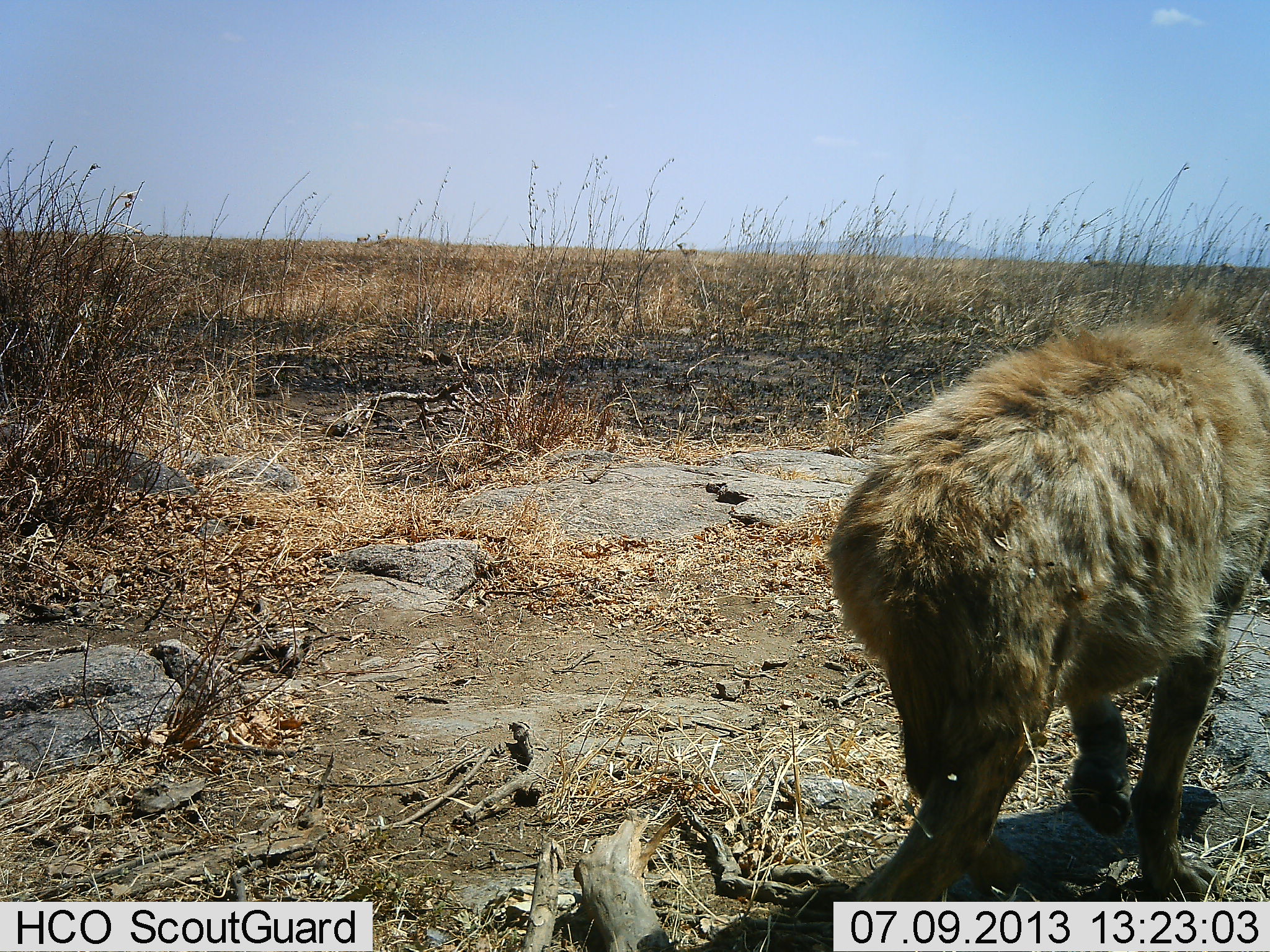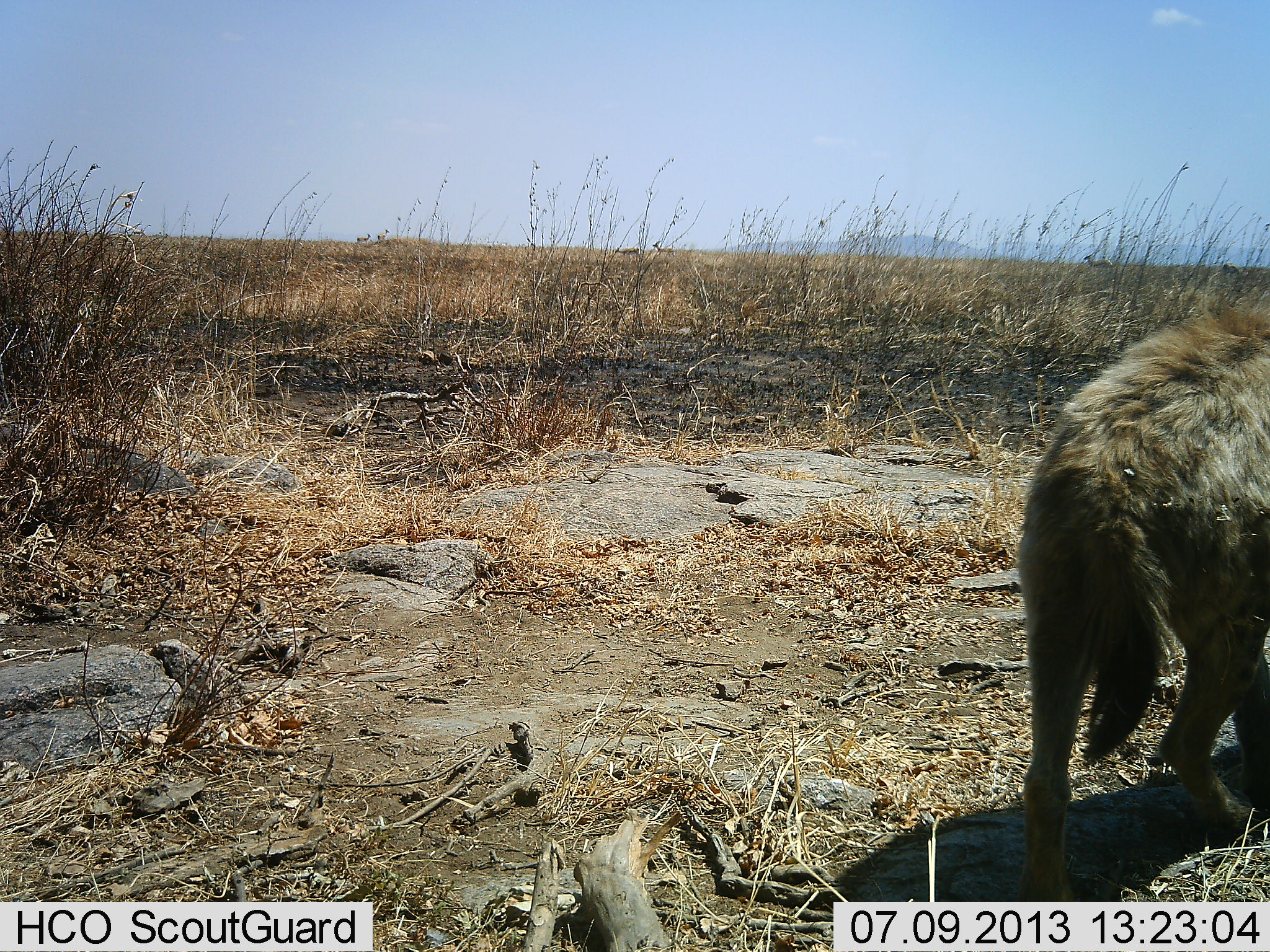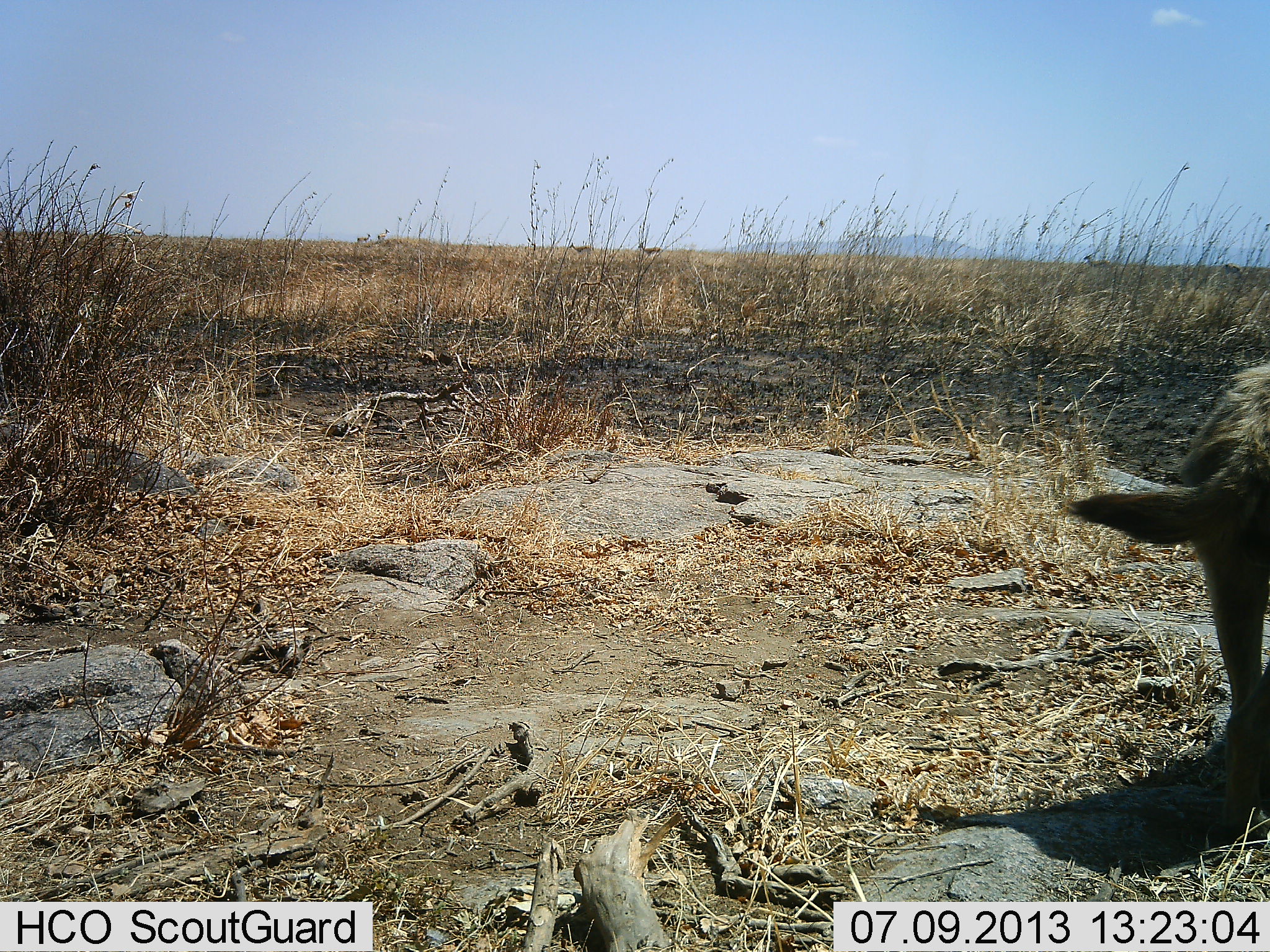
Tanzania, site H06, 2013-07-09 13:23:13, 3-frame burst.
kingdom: Animalia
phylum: Chordata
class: Mammalia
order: Carnivora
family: Hyaenidae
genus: Crocuta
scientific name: Crocuta crocuta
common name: spotted hyena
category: hyenaspotted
Hyenaspotted (spotted hyena) (Crocuta crocuta), count 1. Behavior (volunteer vote fractions): standing 0%, resting 0%, moving 100%, interacting 0%. Young present (vote fraction): 0%. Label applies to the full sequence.